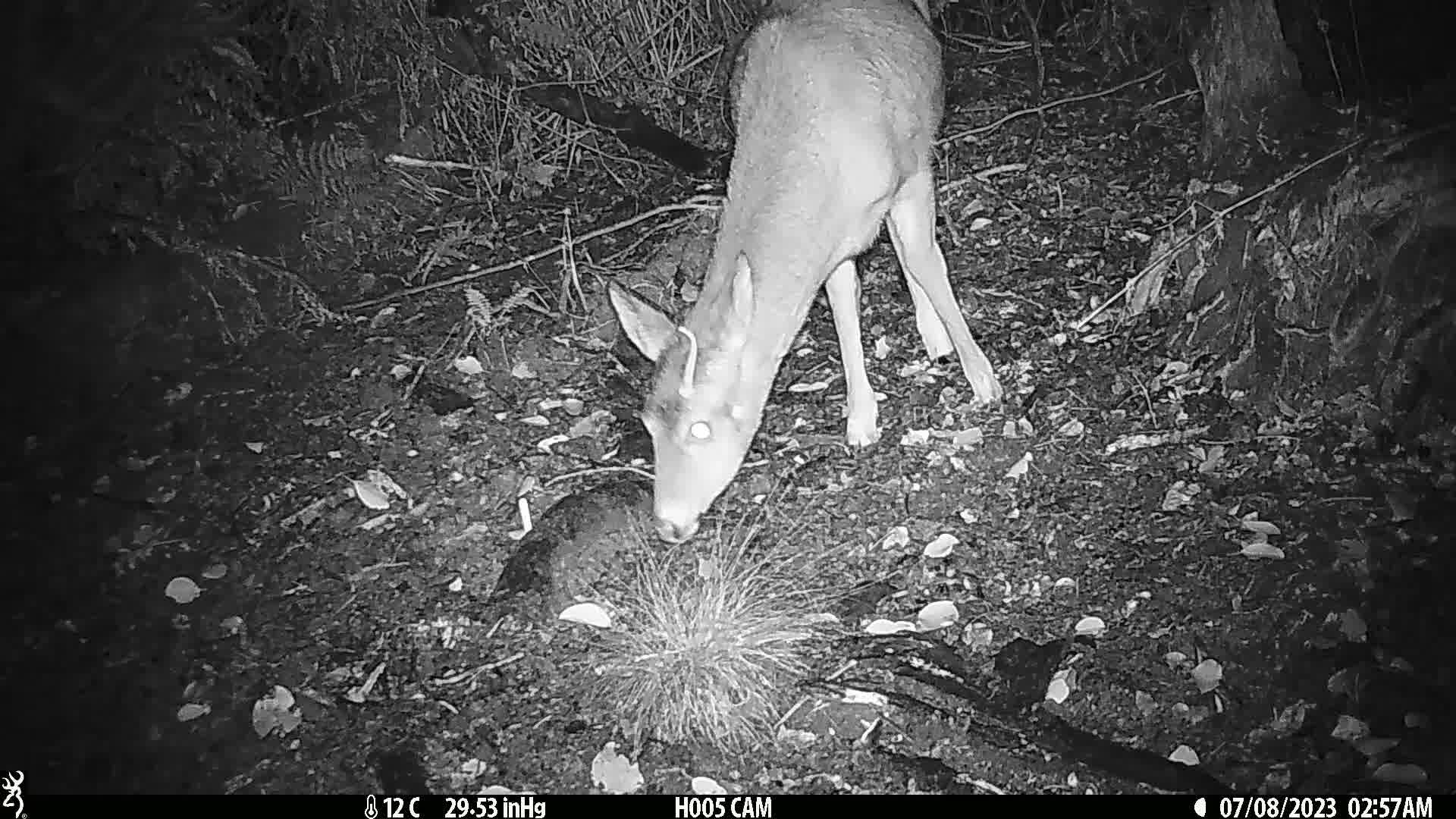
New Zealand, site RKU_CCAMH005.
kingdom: Animalia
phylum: Chordata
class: Mammalia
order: Artiodactyla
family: Cervidae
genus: Odocoileus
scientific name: Odocoileus virginianus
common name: white-tailed deer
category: white tailed deer